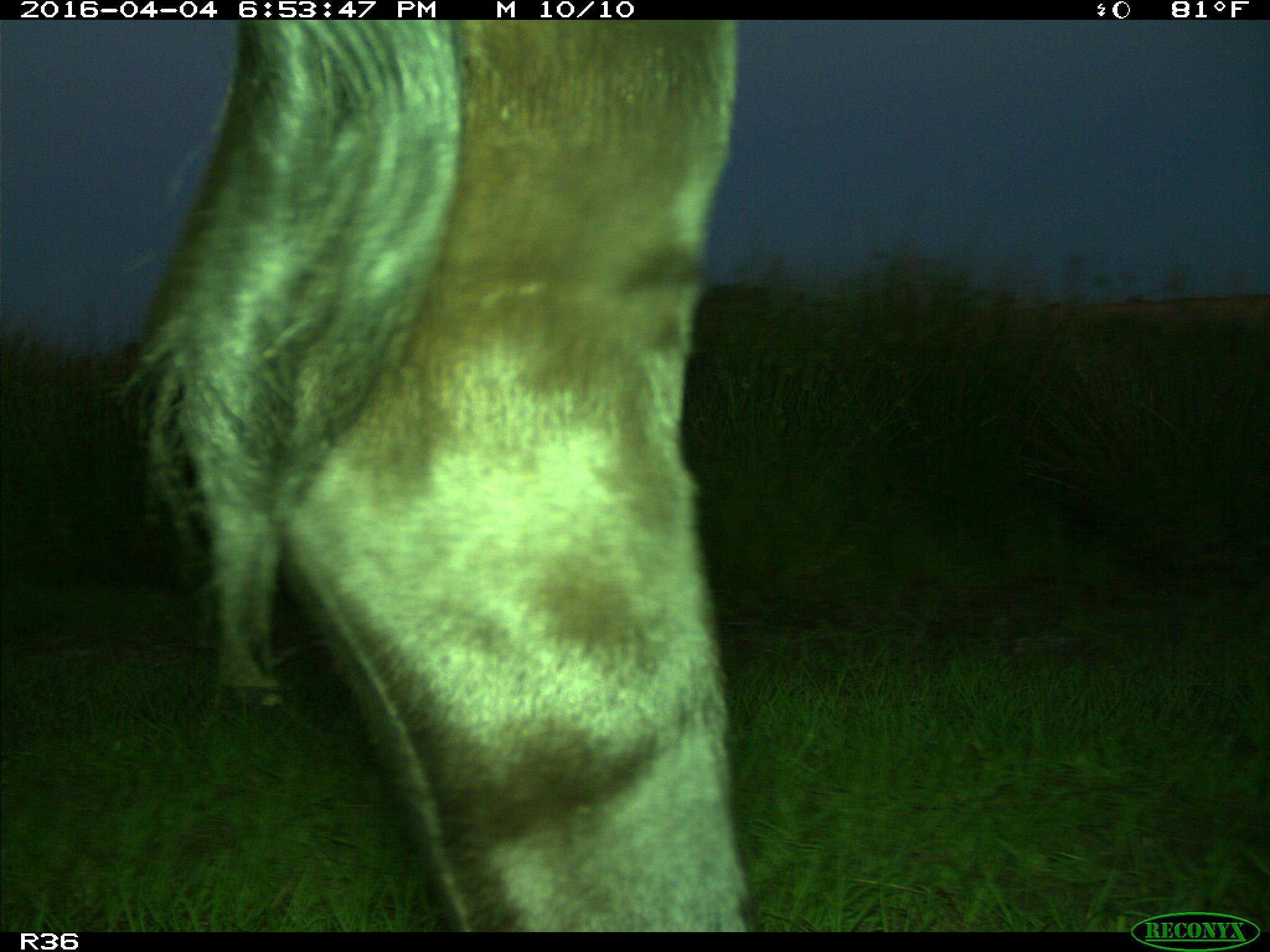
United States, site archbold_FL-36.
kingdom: Animalia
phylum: Chordata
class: Mammalia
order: Artiodactyla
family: Bovidae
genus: Bos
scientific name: Bos taurus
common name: domestic cow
Bos taurus (domestic cow).